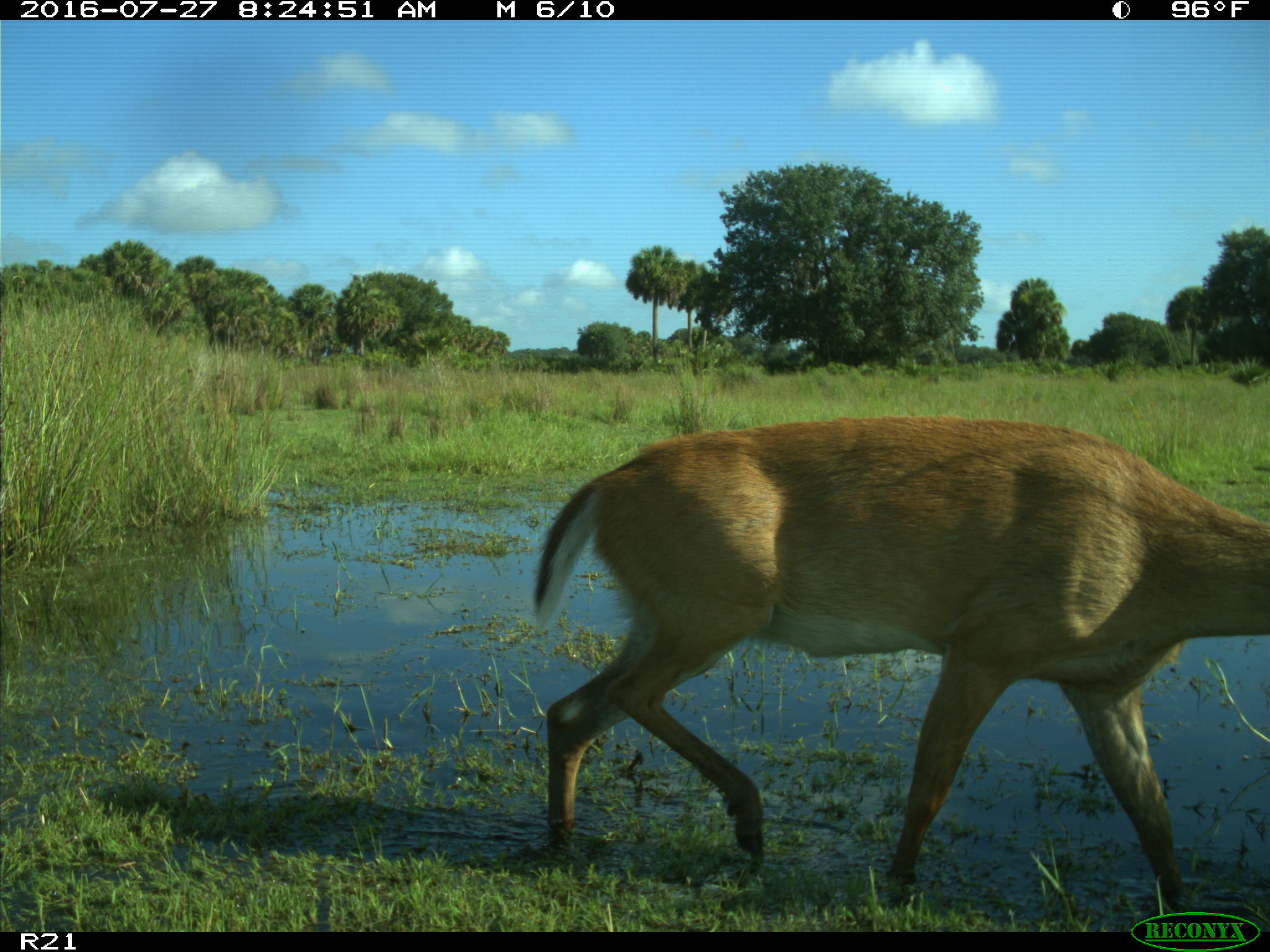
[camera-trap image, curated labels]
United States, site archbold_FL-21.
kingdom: Animalia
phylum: Chordata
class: Mammalia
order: Artiodactyla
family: Cervidae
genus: Odocoileus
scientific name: Odocoileus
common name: deer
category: unidentified deer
Unidentified deer (deer) (Odocoileus).